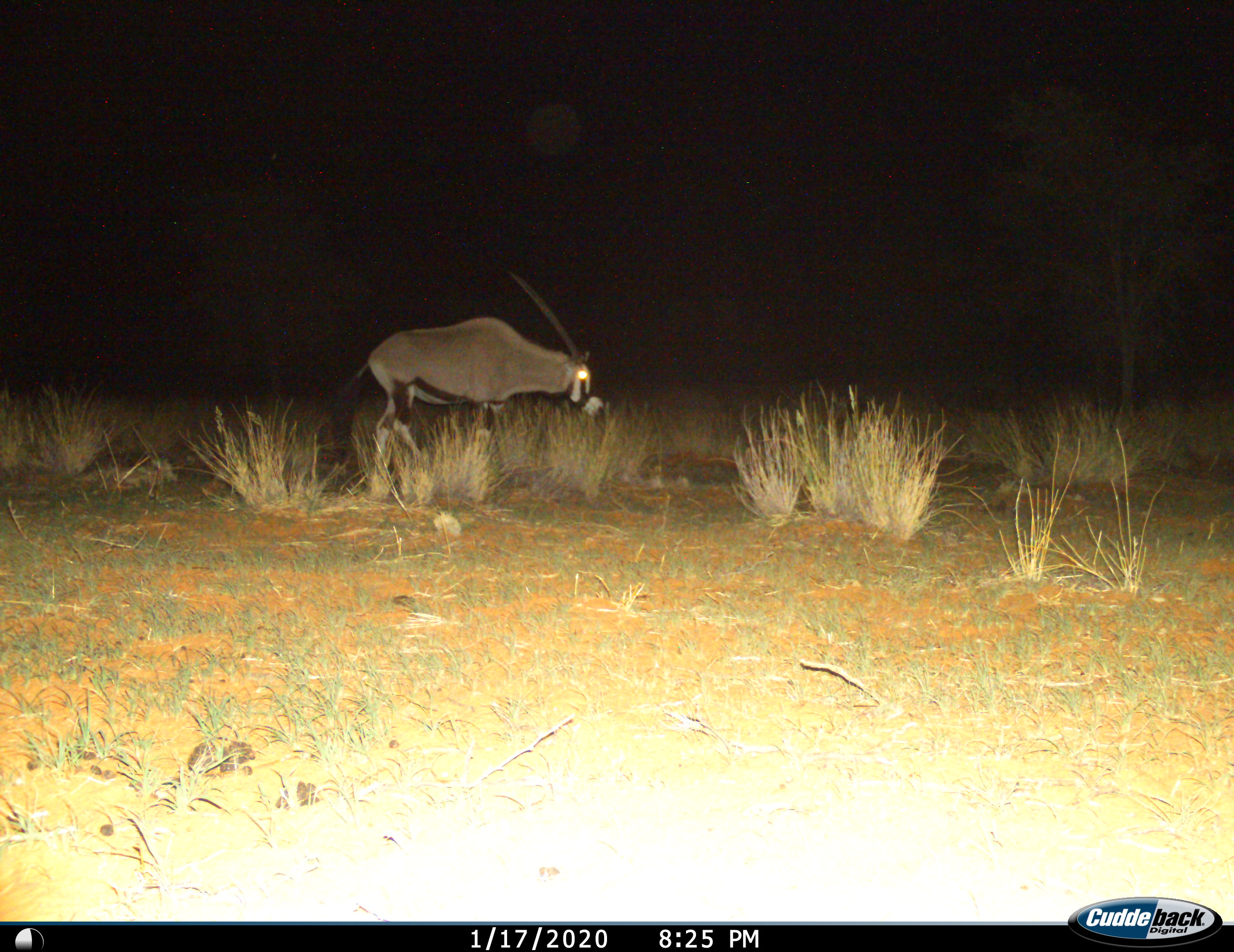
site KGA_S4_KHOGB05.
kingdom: Animalia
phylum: Chordata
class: Mammalia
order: Artiodactyla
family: Bovidae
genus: Oryx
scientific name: Oryx gazella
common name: gemsbok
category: oryx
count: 1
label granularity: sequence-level